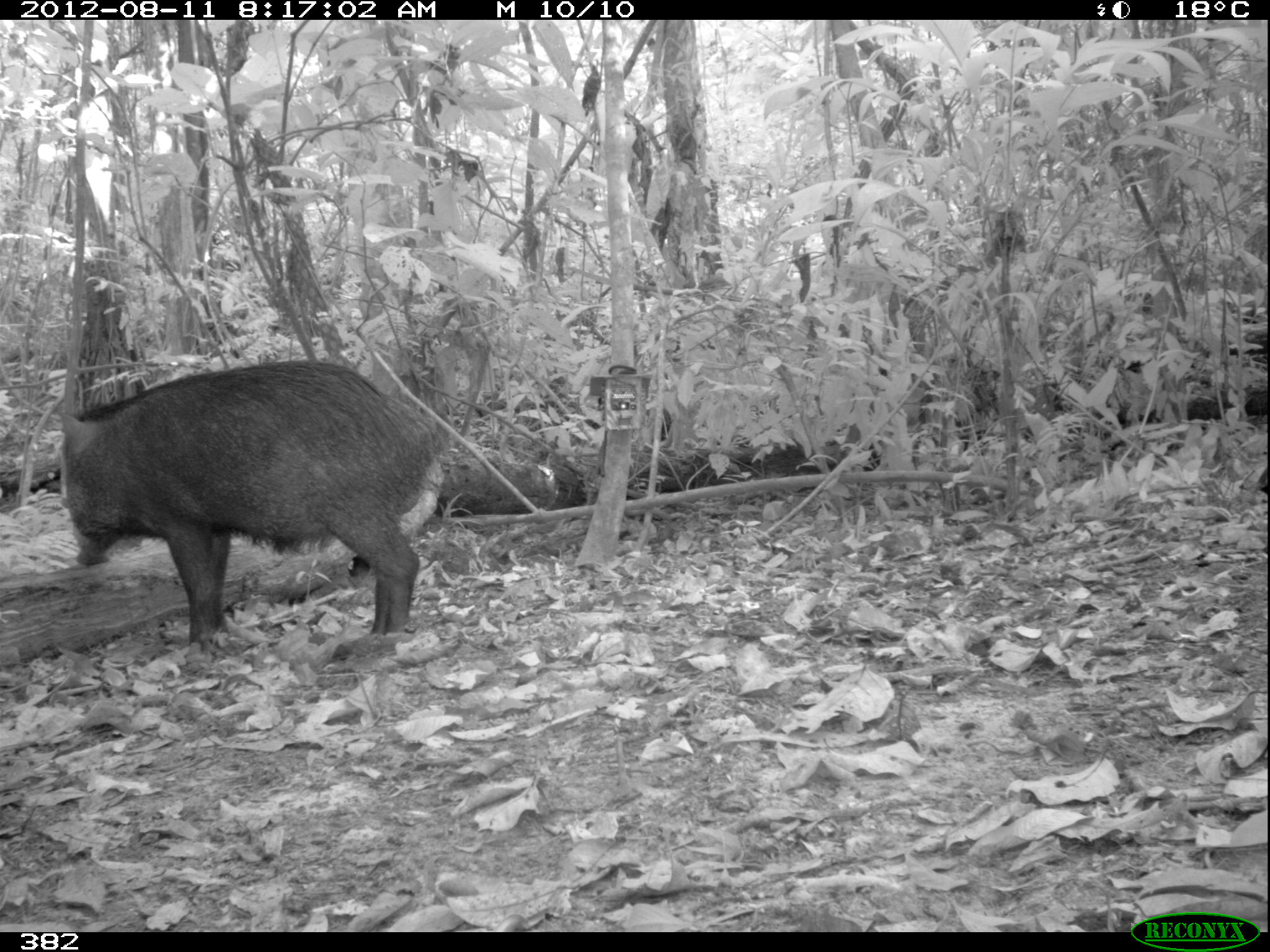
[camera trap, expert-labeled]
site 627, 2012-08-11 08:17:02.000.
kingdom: Animalia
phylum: Chordata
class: Mammalia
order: Artiodactyla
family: Tayassuidae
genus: Tayassu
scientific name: Tayassu pecari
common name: white-lipped peccary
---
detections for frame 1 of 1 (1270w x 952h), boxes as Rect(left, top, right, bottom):
tayassu pecari: Rect(56, 358, 449, 649)